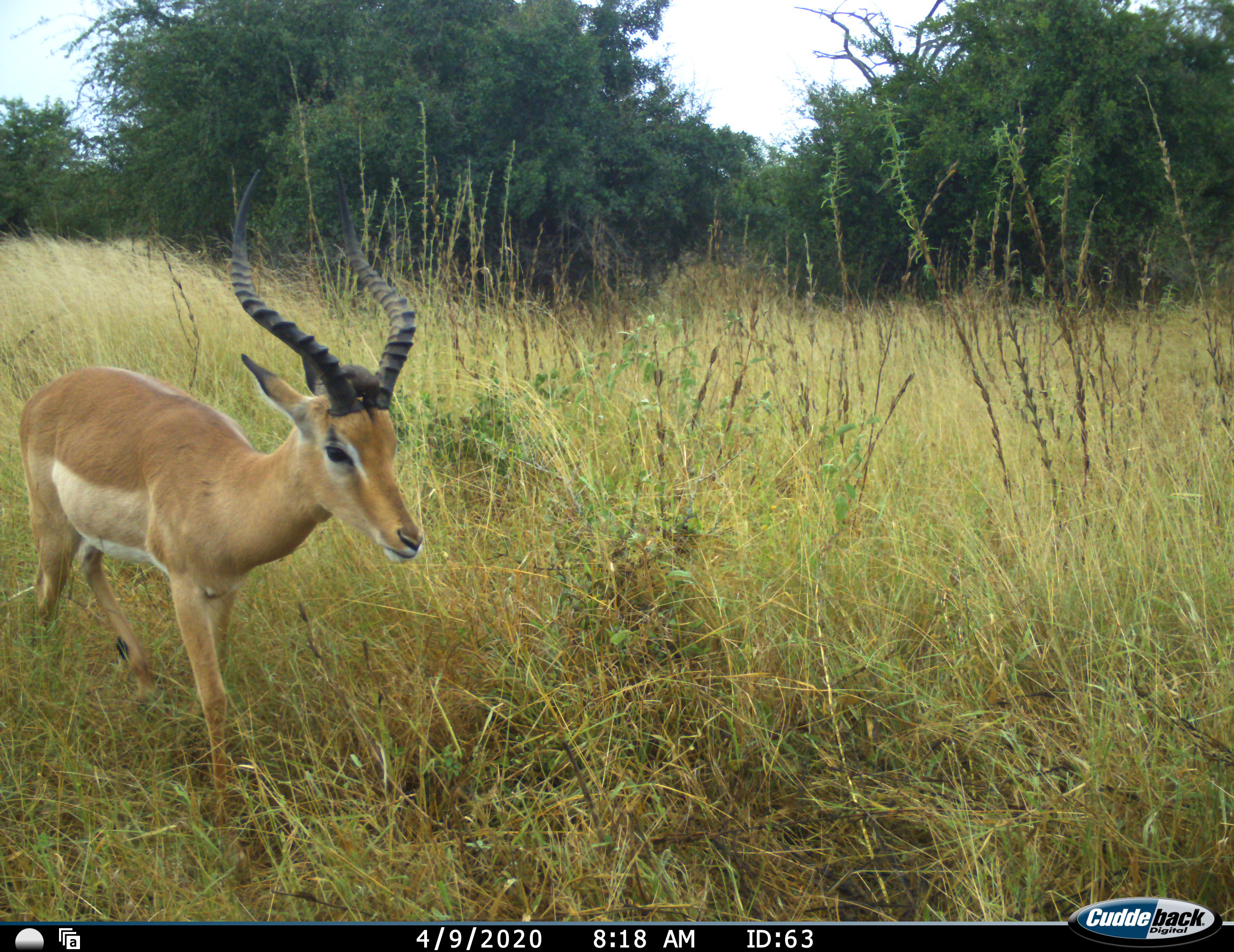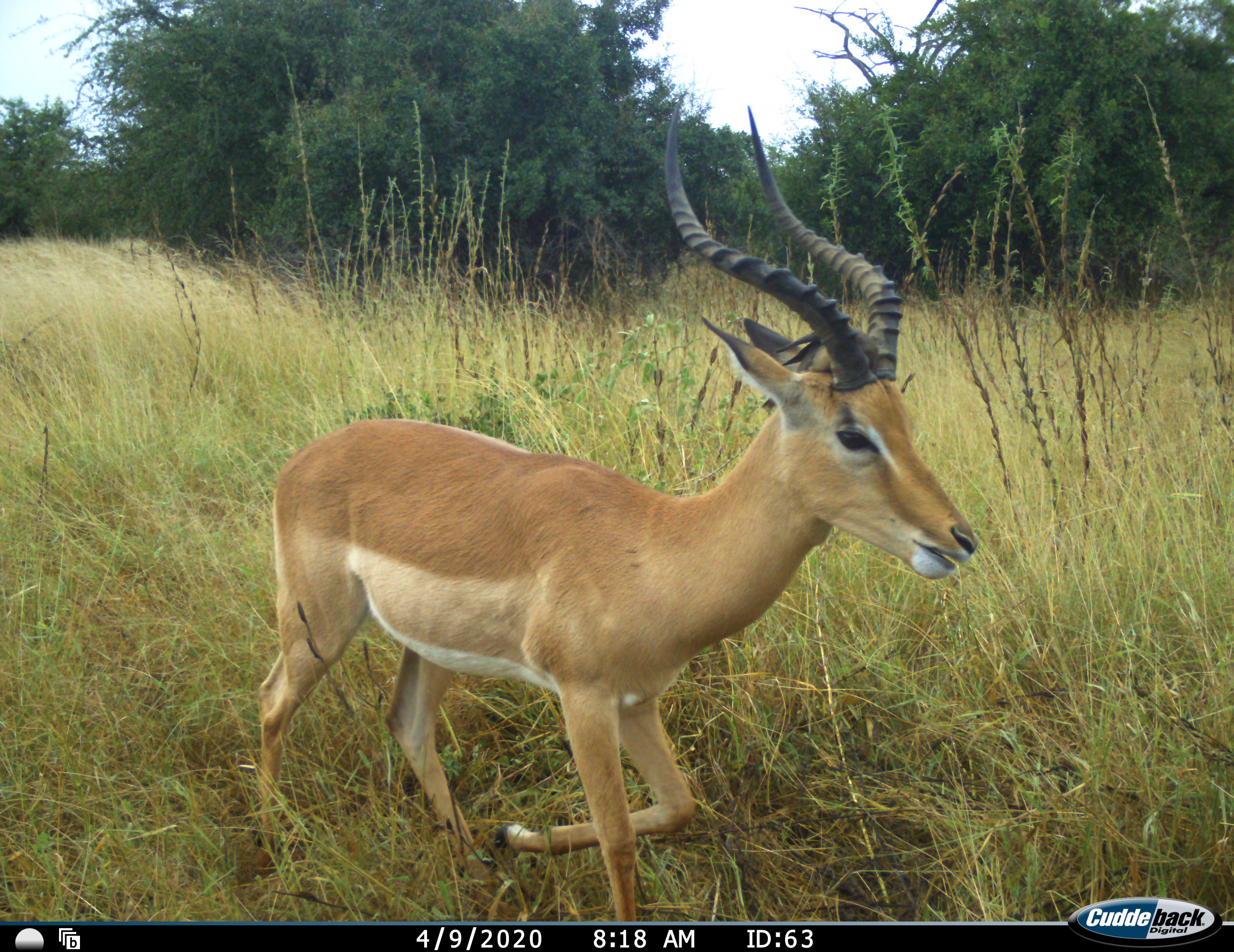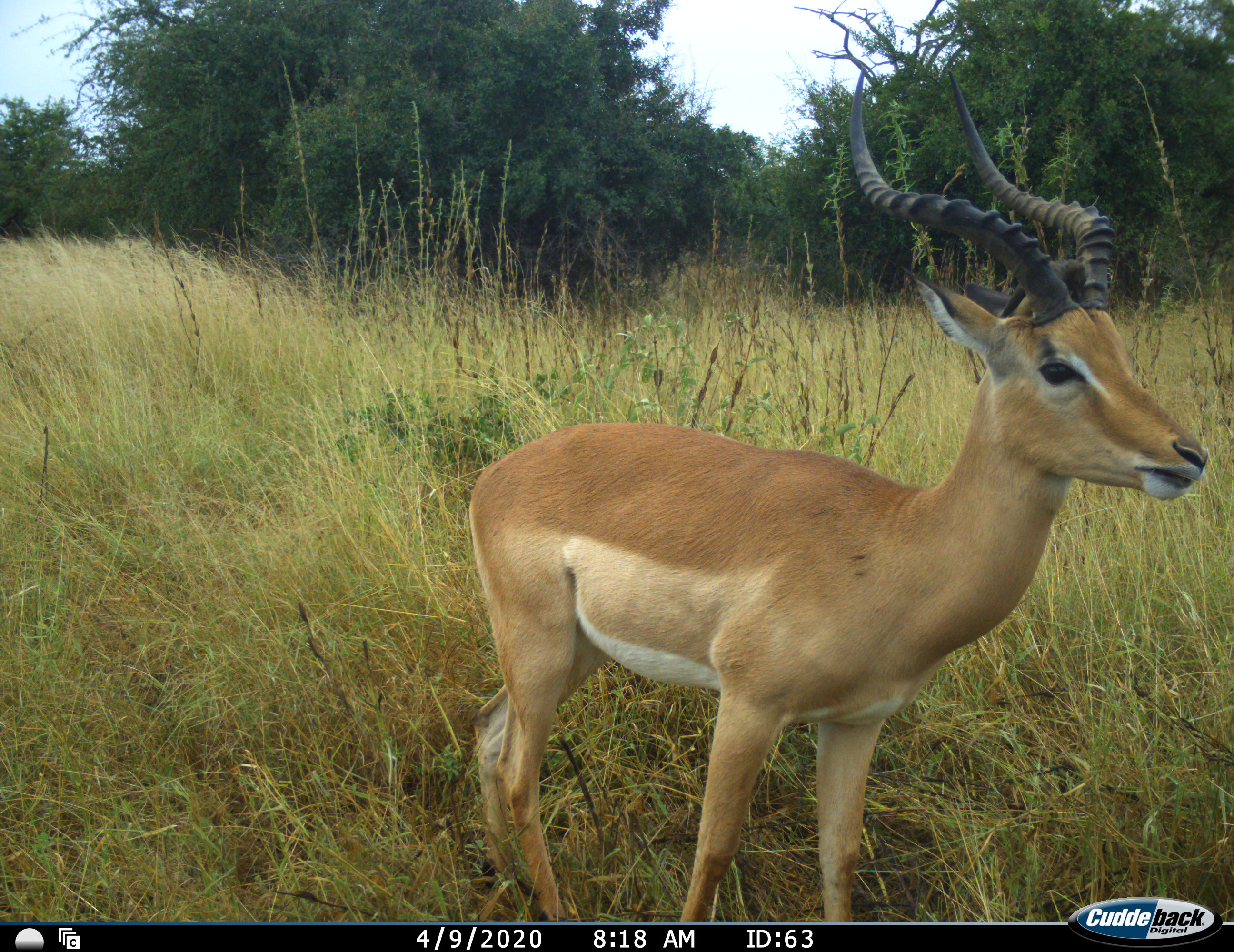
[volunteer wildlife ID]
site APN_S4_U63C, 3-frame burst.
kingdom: Animalia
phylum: Chordata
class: Mammalia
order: Artiodactyla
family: Bovidae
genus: Aepyceros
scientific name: Aepyceros melampus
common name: impala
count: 1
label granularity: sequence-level